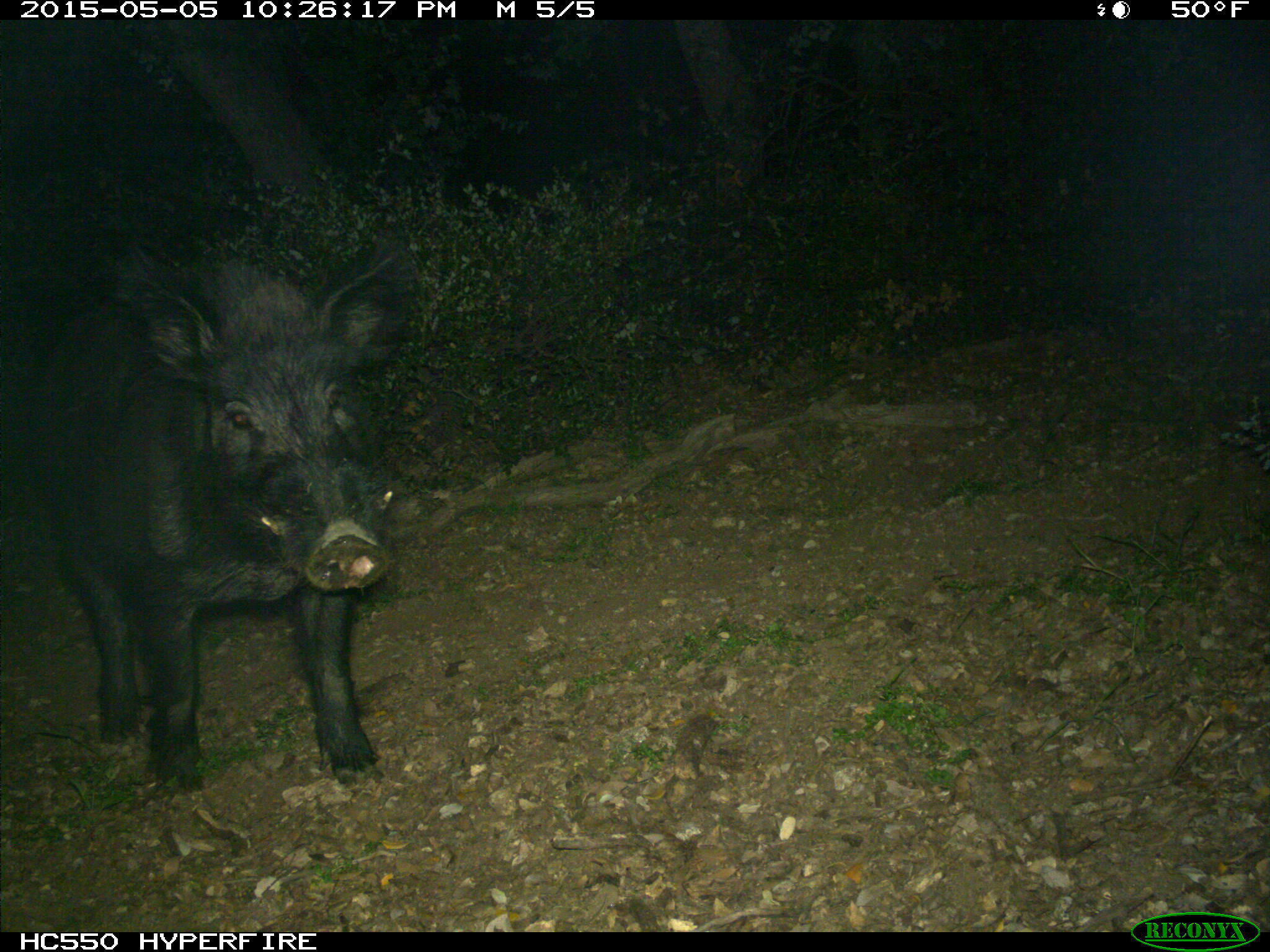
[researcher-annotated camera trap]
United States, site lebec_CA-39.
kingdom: Animalia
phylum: Chordata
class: Mammalia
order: Artiodactyla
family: Suidae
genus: Sus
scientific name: Sus scrofa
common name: wild boar